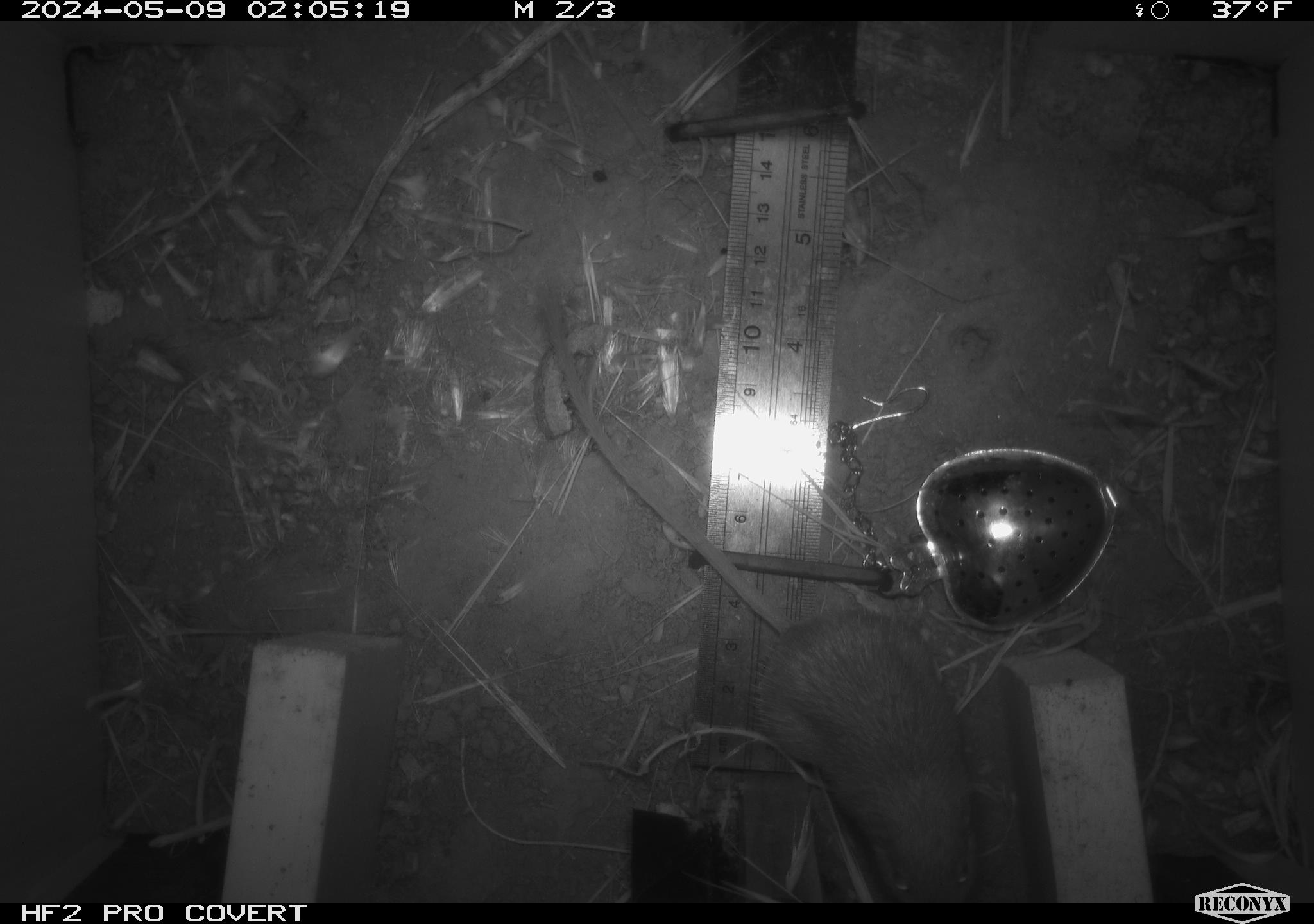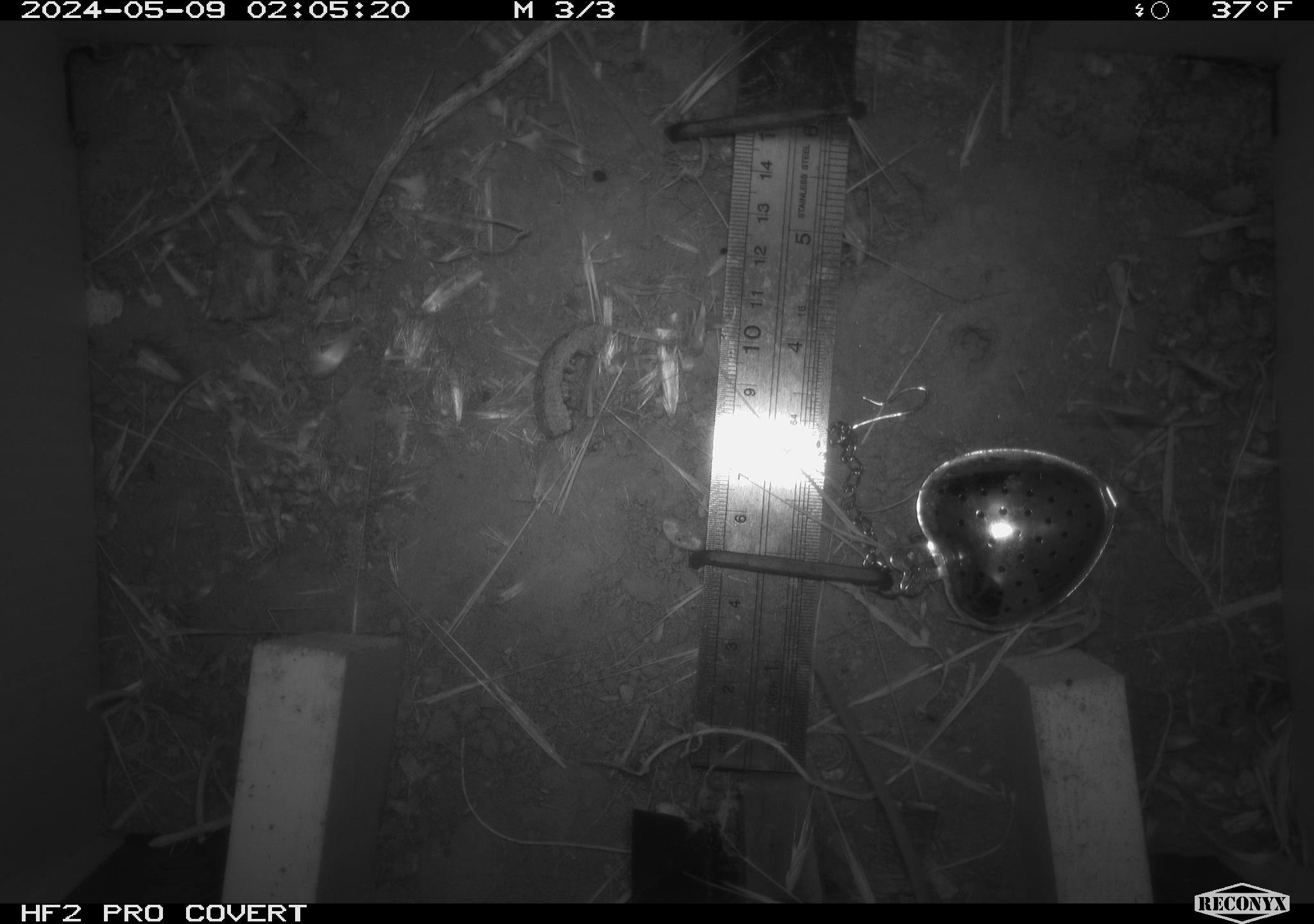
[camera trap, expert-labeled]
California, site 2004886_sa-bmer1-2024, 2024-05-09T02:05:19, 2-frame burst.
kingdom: Animalia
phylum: Chordata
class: Mammalia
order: Rodentia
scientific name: Rodentia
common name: mouse species